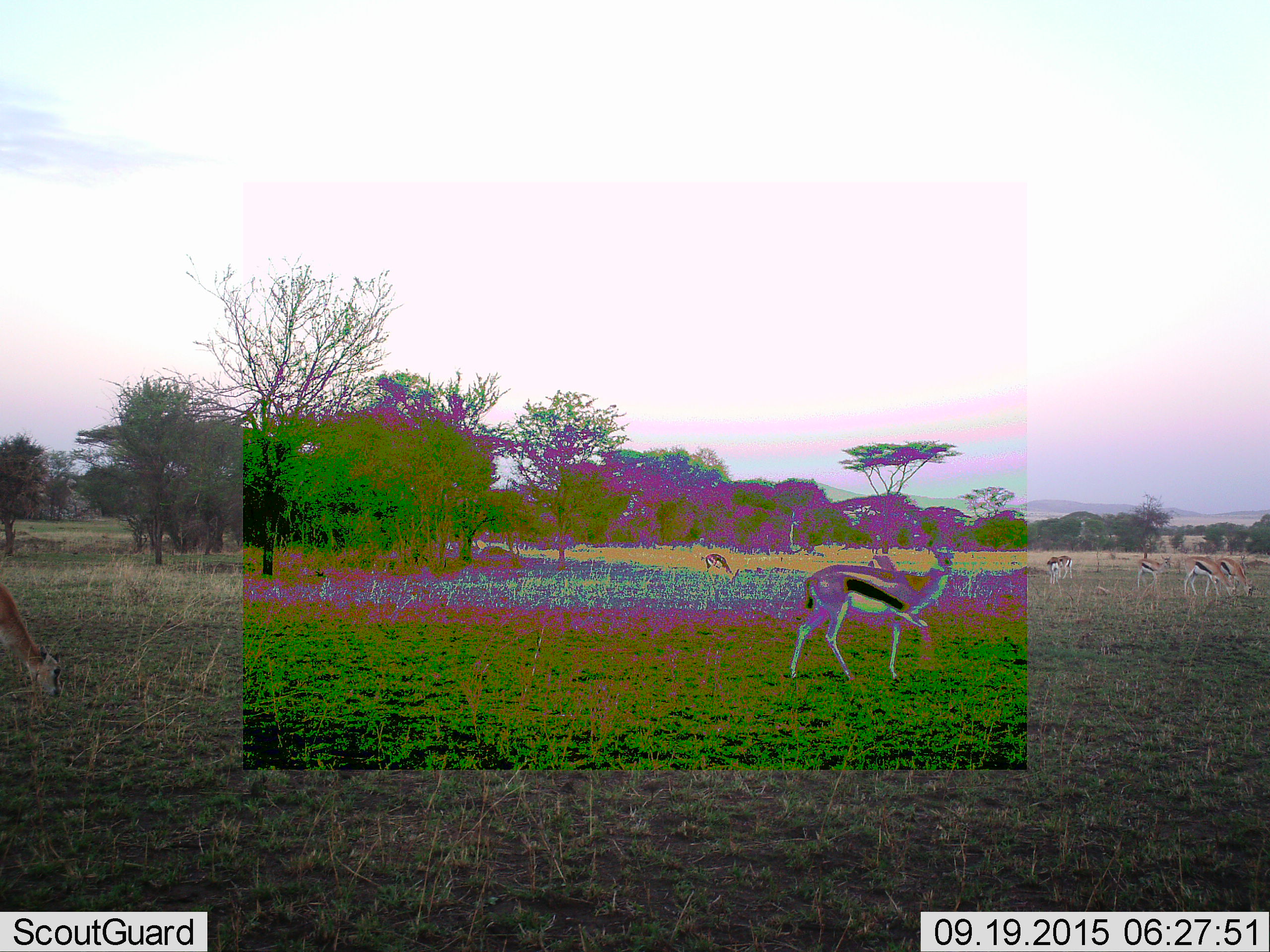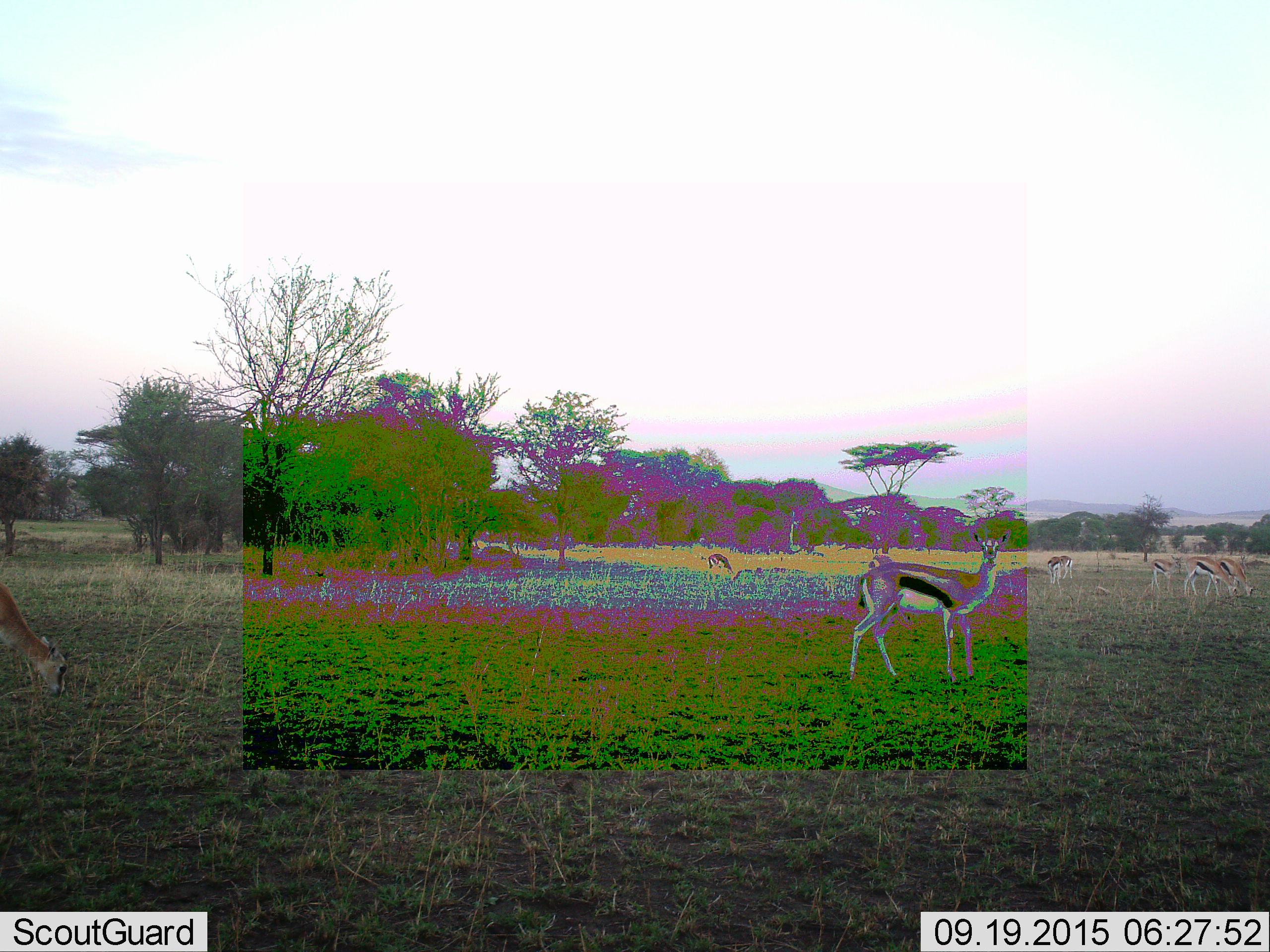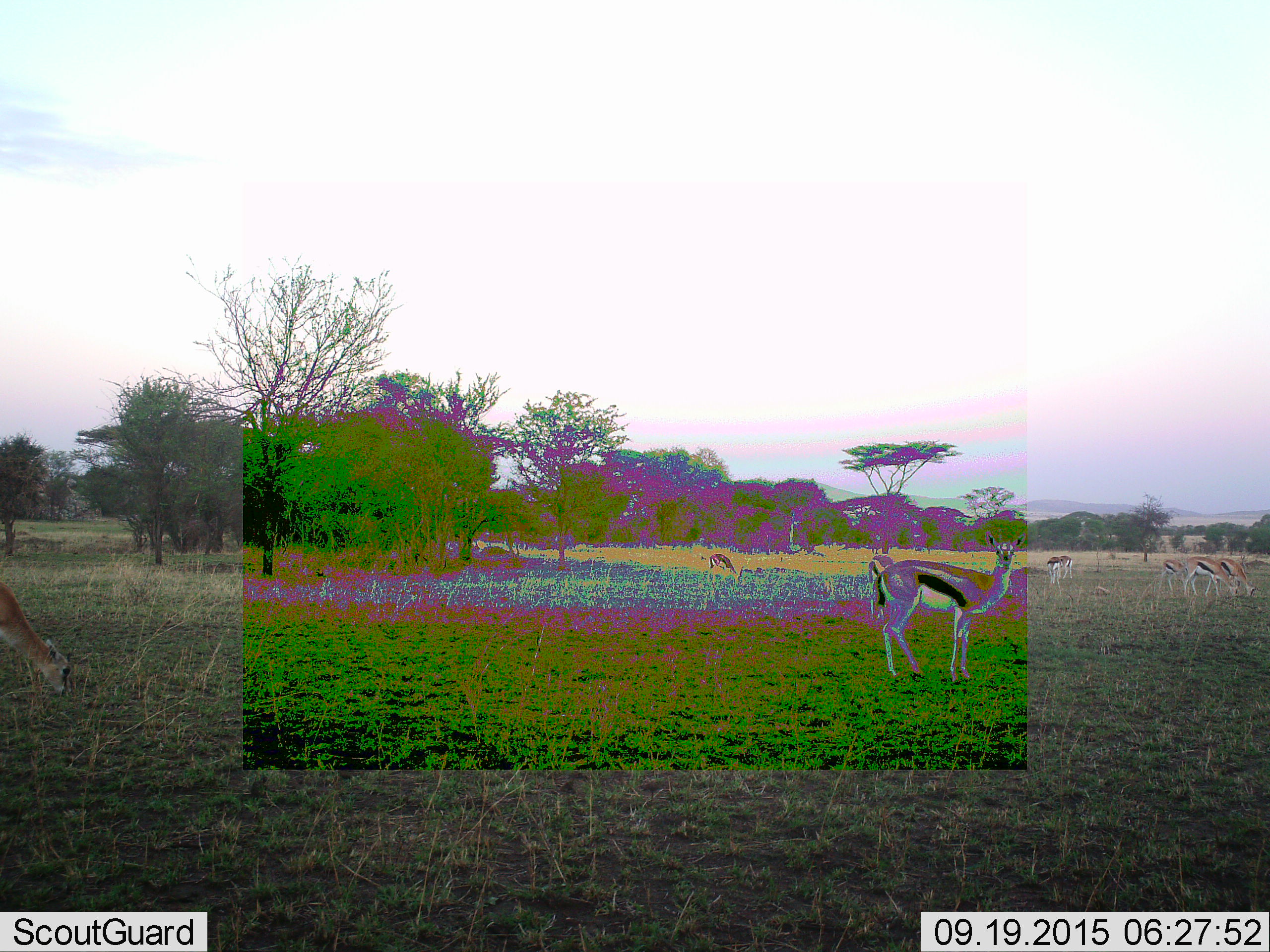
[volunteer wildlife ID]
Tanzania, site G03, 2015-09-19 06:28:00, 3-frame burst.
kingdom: Animalia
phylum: Chordata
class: Mammalia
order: Artiodactyla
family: Bovidae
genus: Eudorcas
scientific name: Eudorcas thomsonii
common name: thomson's gazelle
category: gazellethomsons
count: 9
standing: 53%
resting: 0%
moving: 60%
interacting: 0%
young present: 0%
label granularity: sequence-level